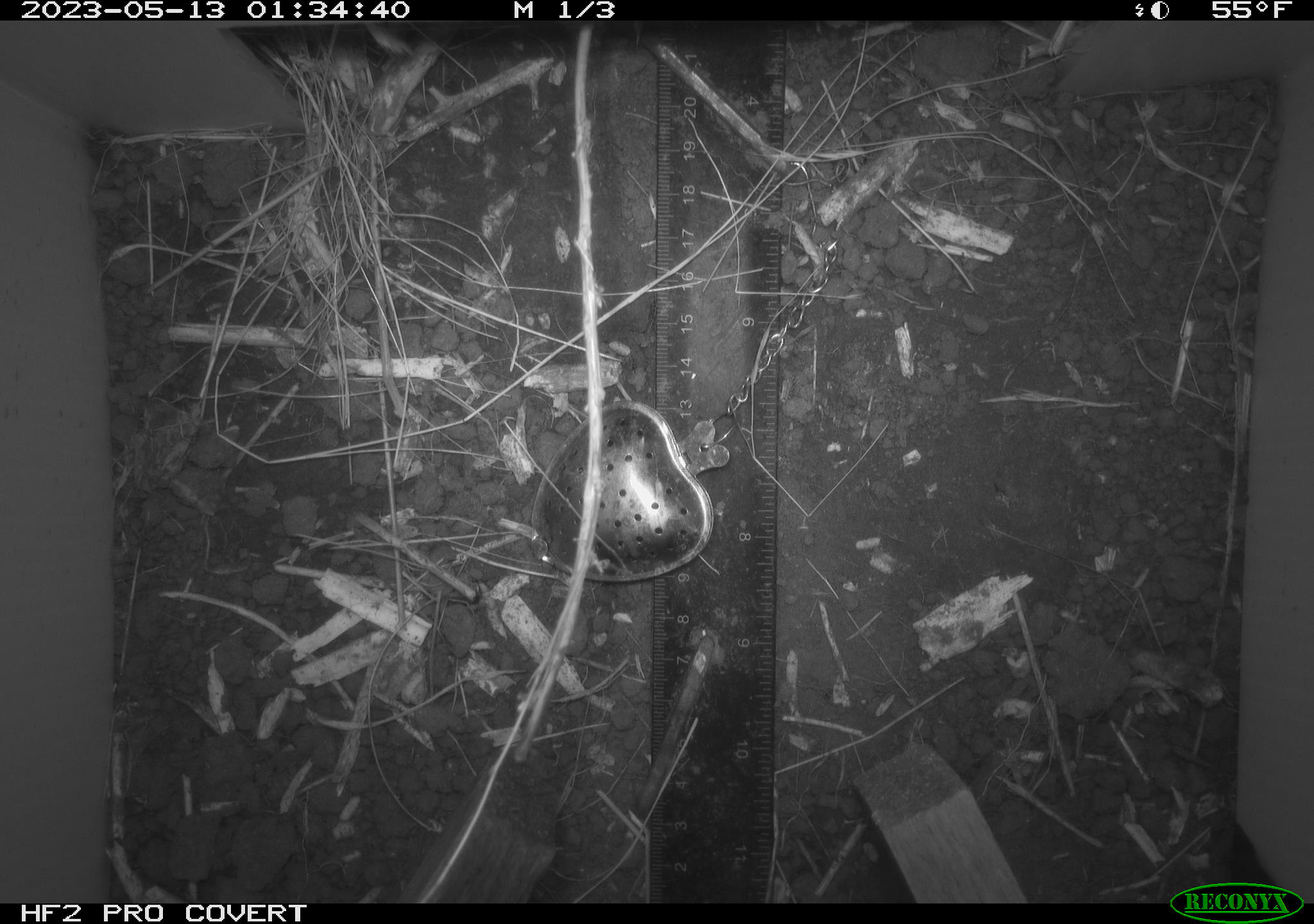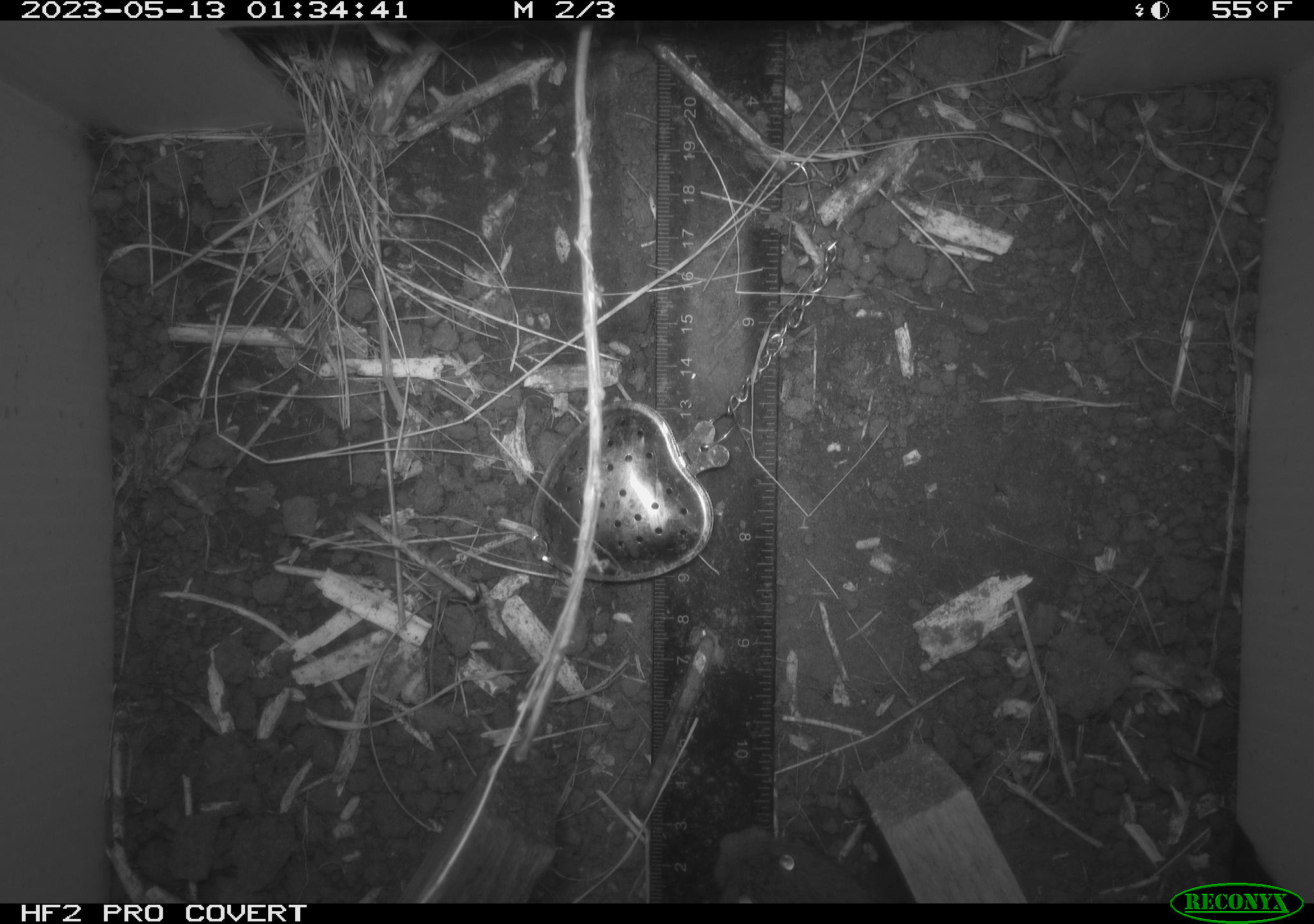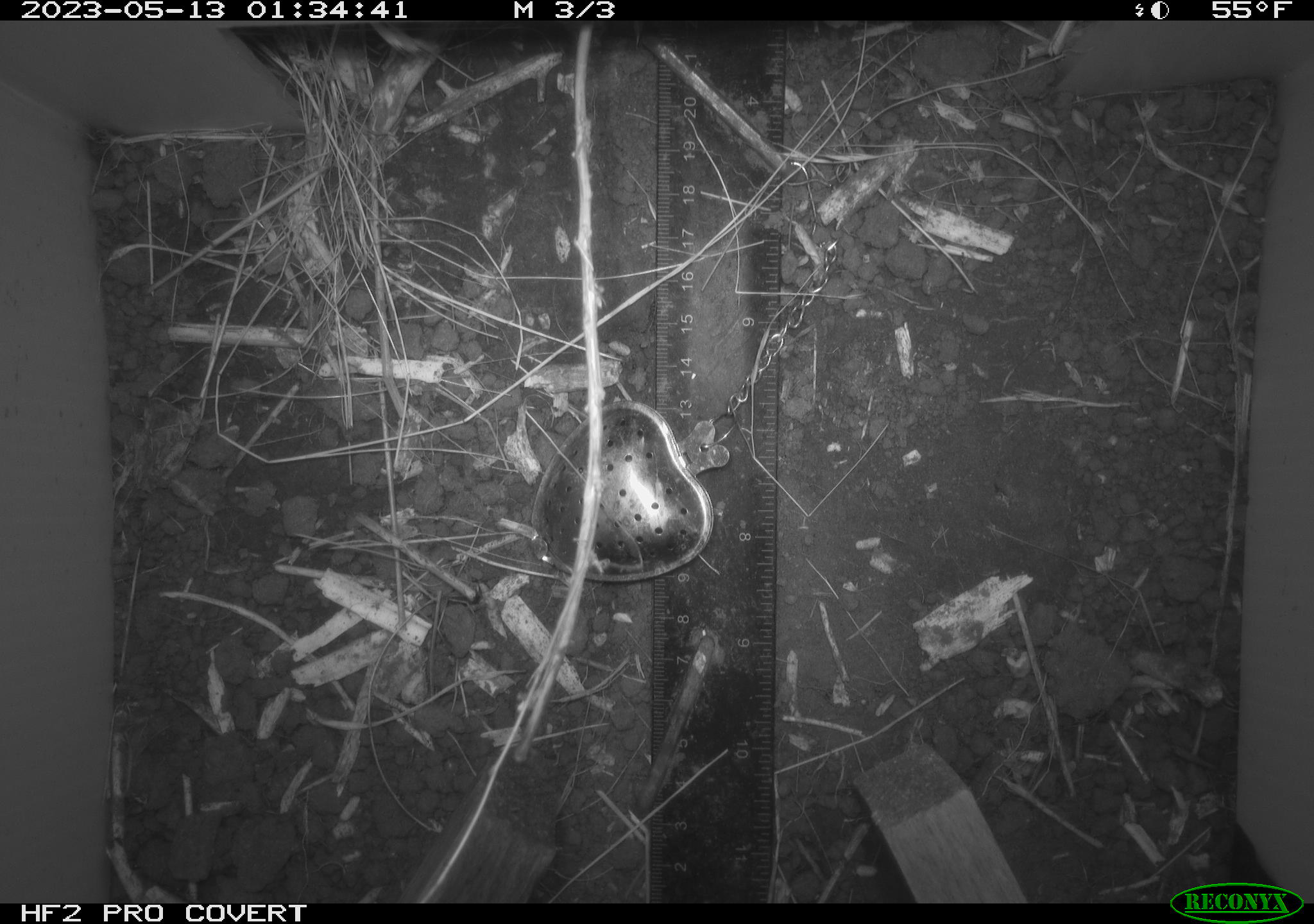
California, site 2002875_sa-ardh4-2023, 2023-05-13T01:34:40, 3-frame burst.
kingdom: Animalia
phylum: Chordata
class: Mammalia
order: Rodentia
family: Cricetidae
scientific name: Arvicolinae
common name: voles, lemmings, and muskrats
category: arvicolinae subfamily